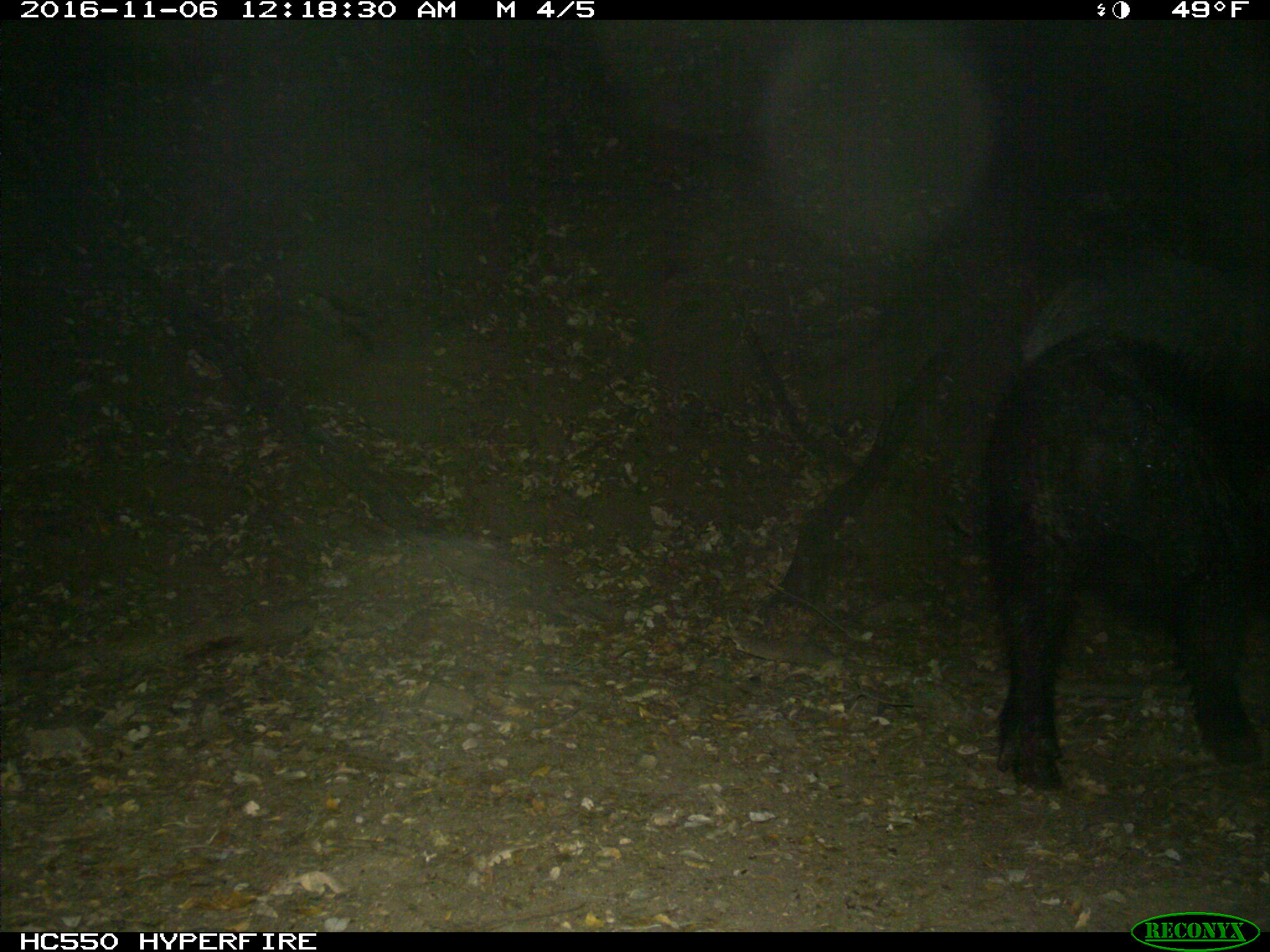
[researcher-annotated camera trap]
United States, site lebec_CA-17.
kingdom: Animalia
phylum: Chordata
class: Mammalia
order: Artiodactyla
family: Suidae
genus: Sus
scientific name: Sus scrofa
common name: wild boar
Sus scrofa (wild boar).